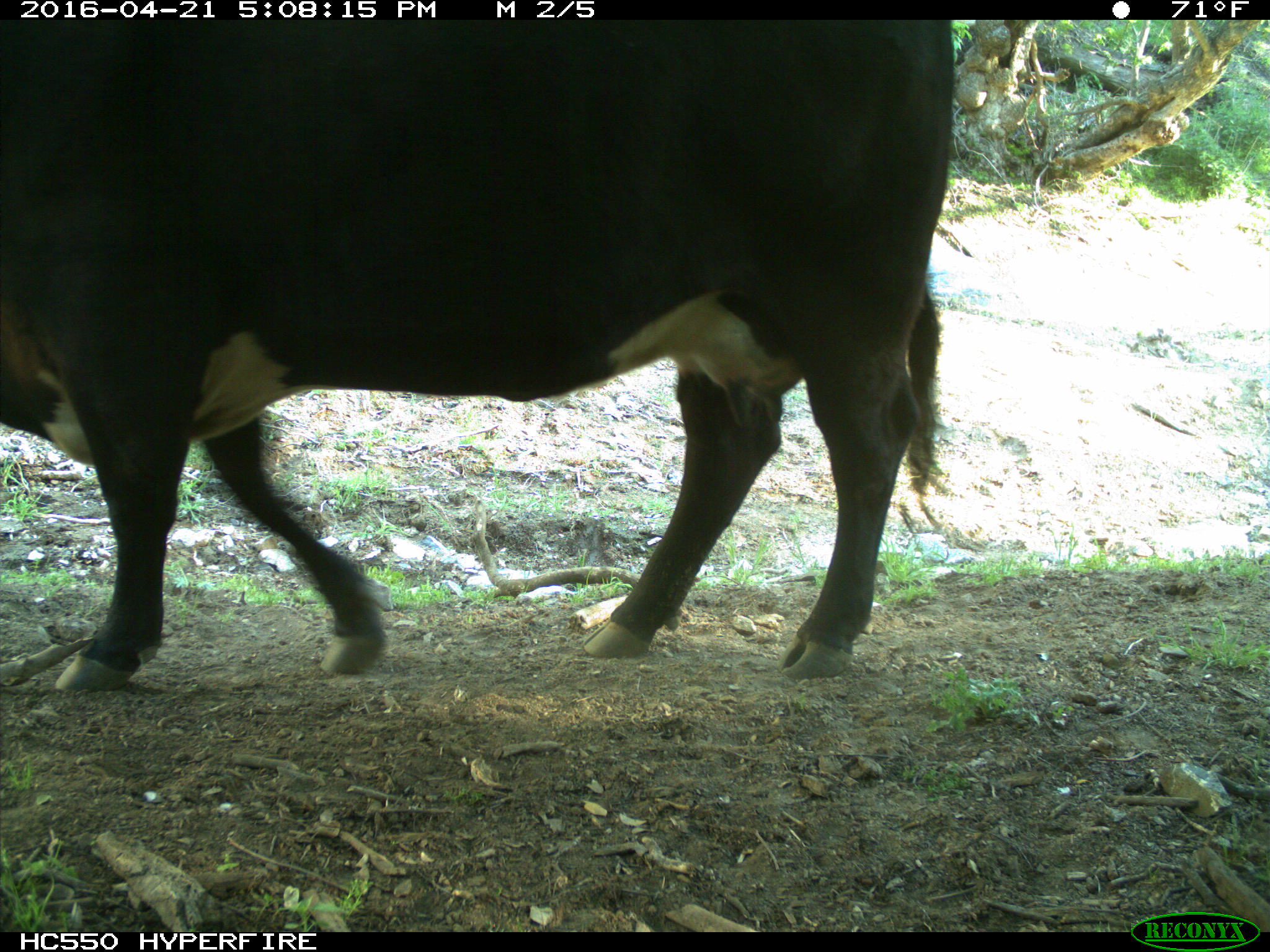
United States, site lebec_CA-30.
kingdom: Animalia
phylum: Chordata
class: Mammalia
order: Artiodactyla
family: Bovidae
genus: Bos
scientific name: Bos taurus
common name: domestic cow